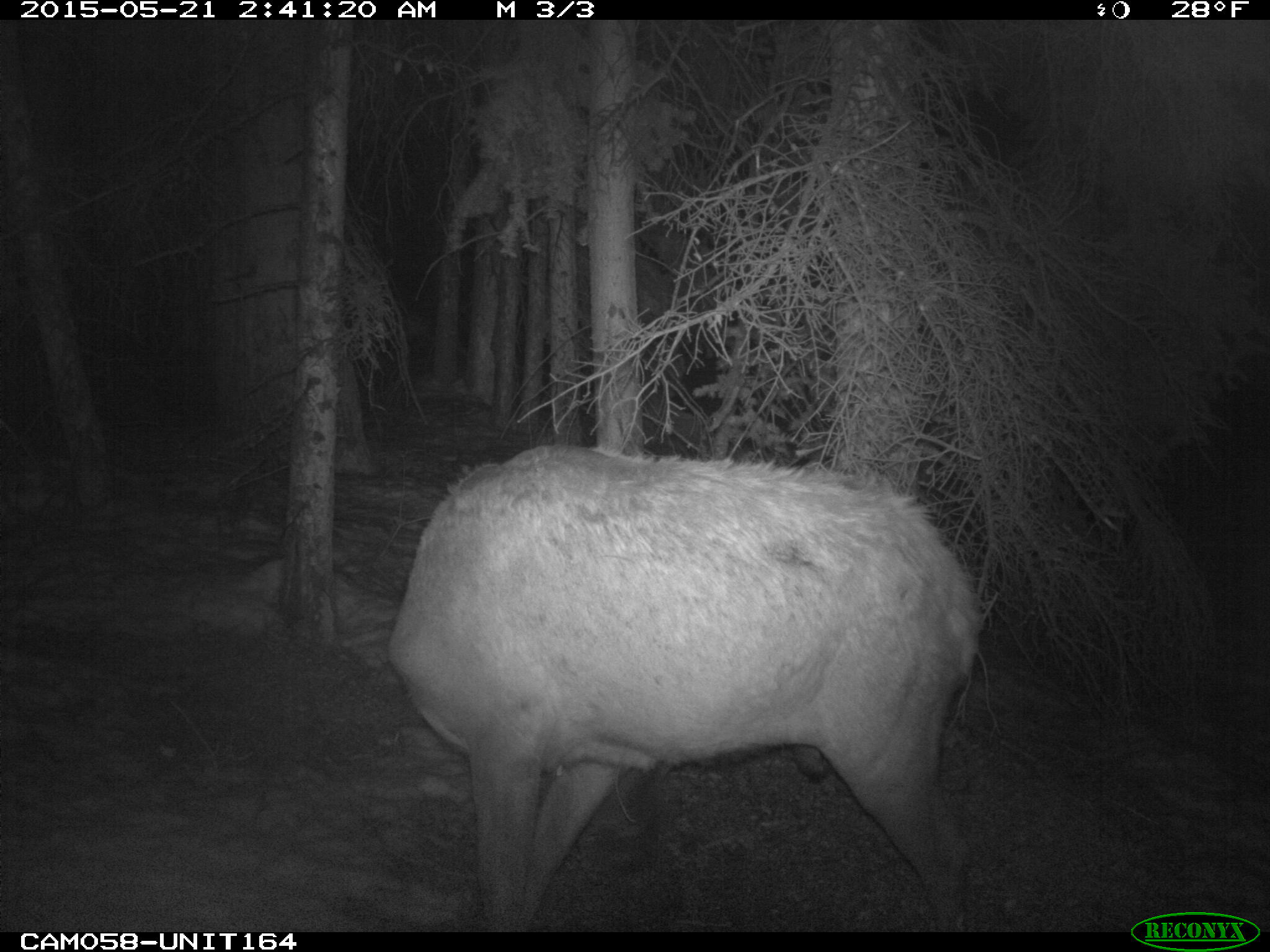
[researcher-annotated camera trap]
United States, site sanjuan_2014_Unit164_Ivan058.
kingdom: Animalia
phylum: Chordata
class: Mammalia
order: Artiodactyla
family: Cervidae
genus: Cervus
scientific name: Cervus elaphus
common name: red deer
Cervus elaphus (red deer).